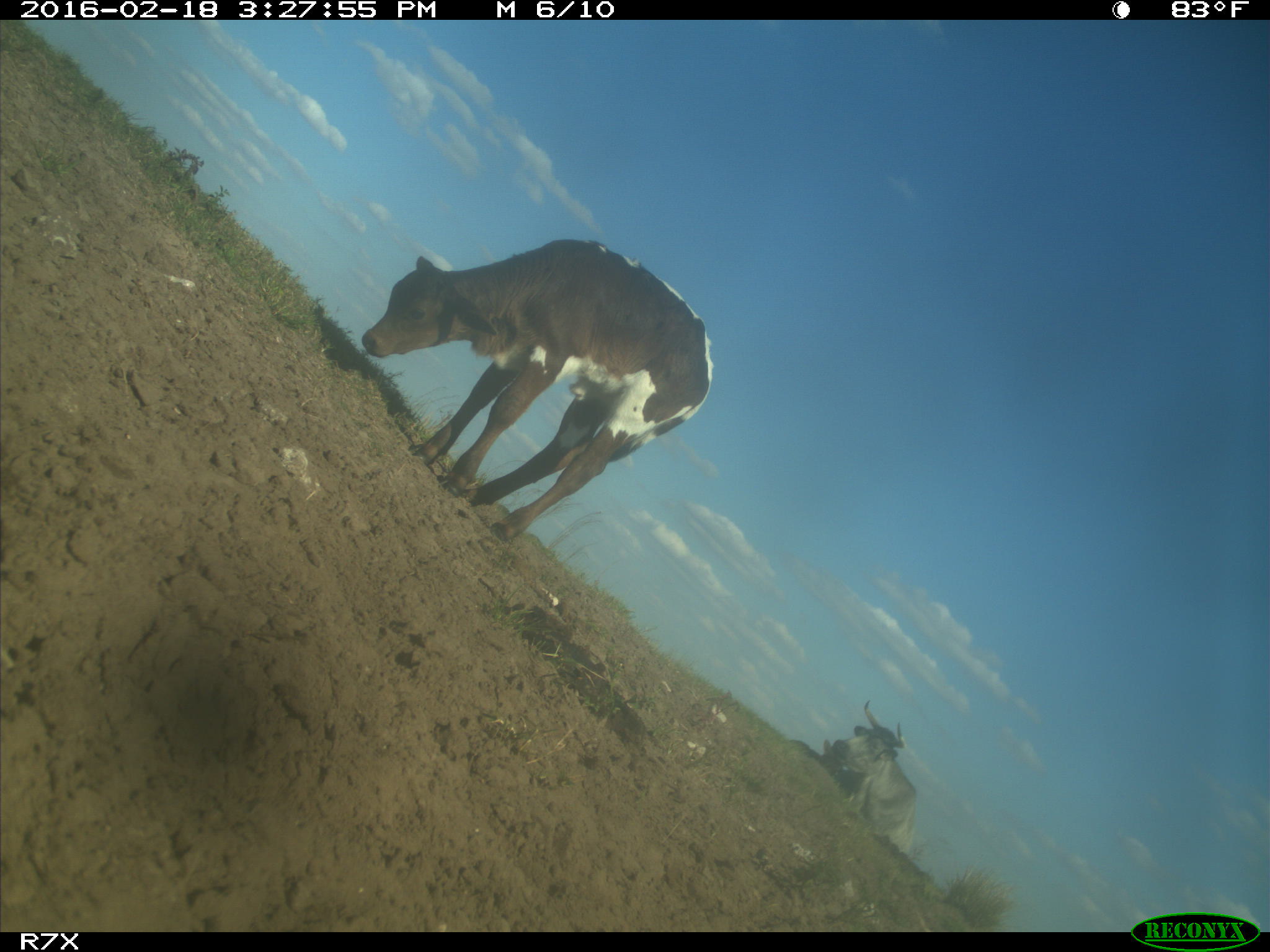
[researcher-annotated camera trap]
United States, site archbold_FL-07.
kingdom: Animalia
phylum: Chordata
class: Mammalia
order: Artiodactyla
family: Bovidae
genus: Bos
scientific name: Bos taurus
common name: domestic cow